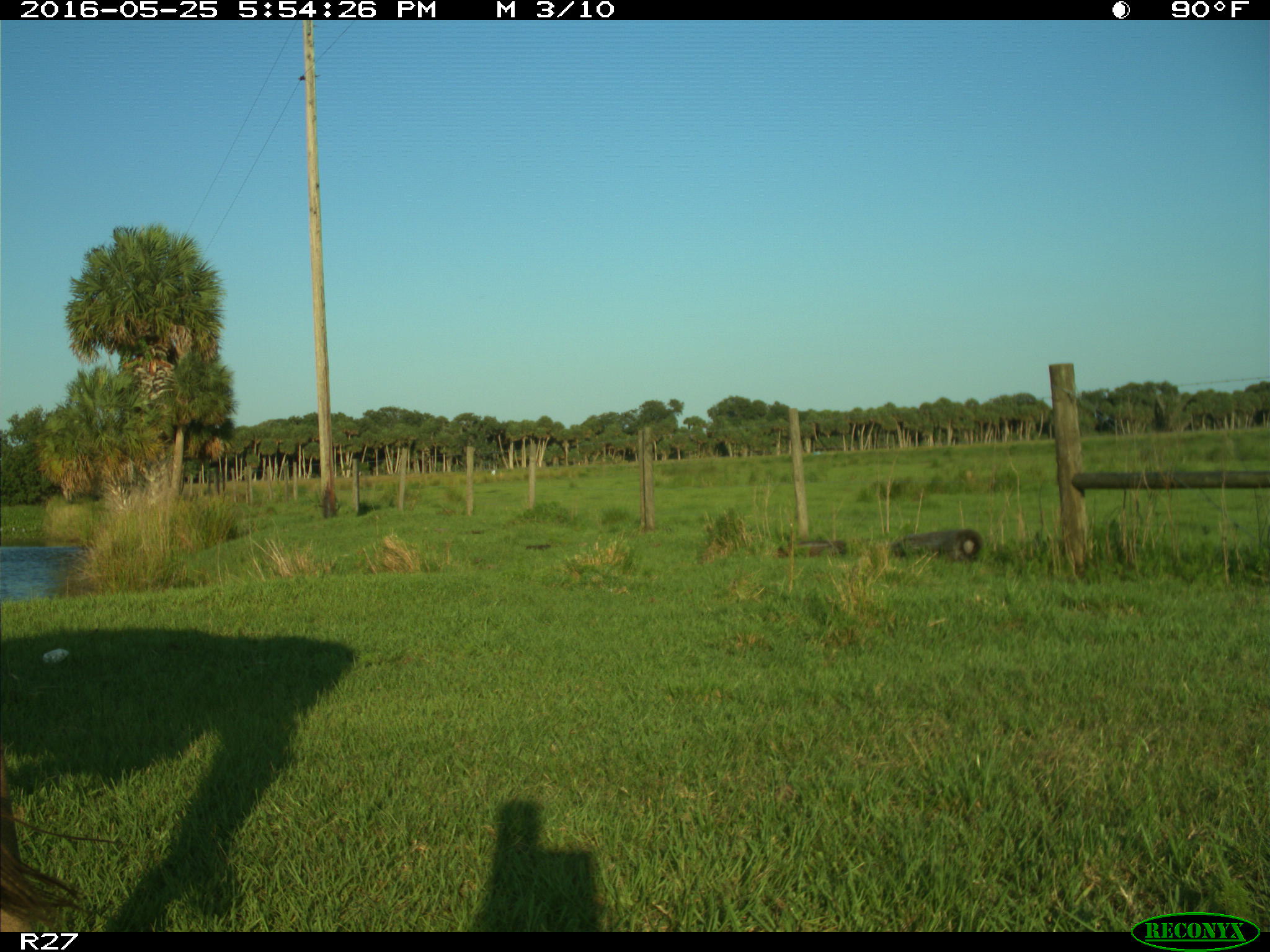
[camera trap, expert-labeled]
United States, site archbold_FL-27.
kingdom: Animalia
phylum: Chordata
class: Mammalia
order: Artiodactyla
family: Bovidae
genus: Bos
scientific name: Bos taurus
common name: domestic cow